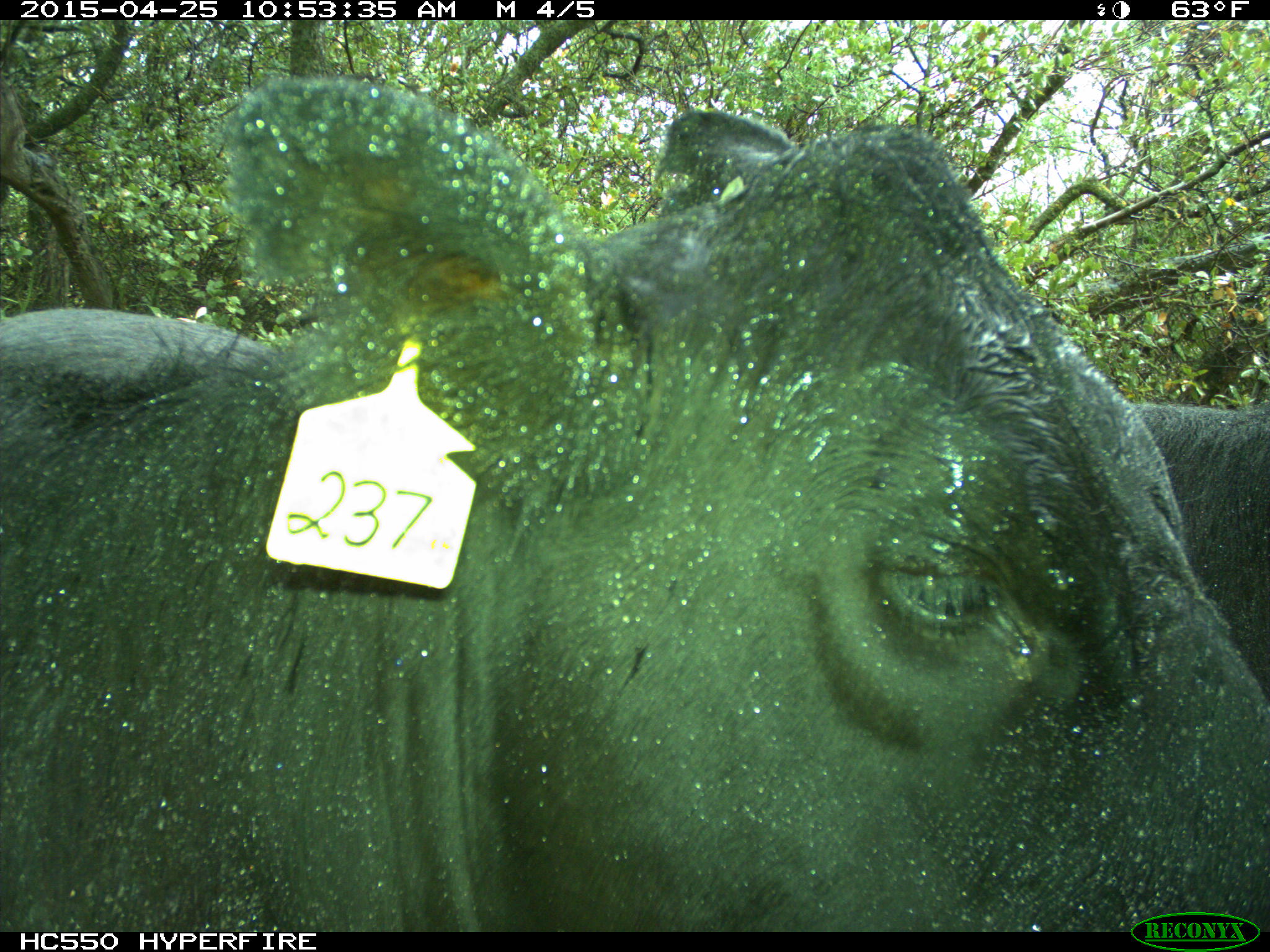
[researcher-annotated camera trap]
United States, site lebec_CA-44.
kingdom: Animalia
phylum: Chordata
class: Mammalia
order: Artiodactyla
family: Suidae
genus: Sus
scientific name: Sus scrofa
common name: wild boar